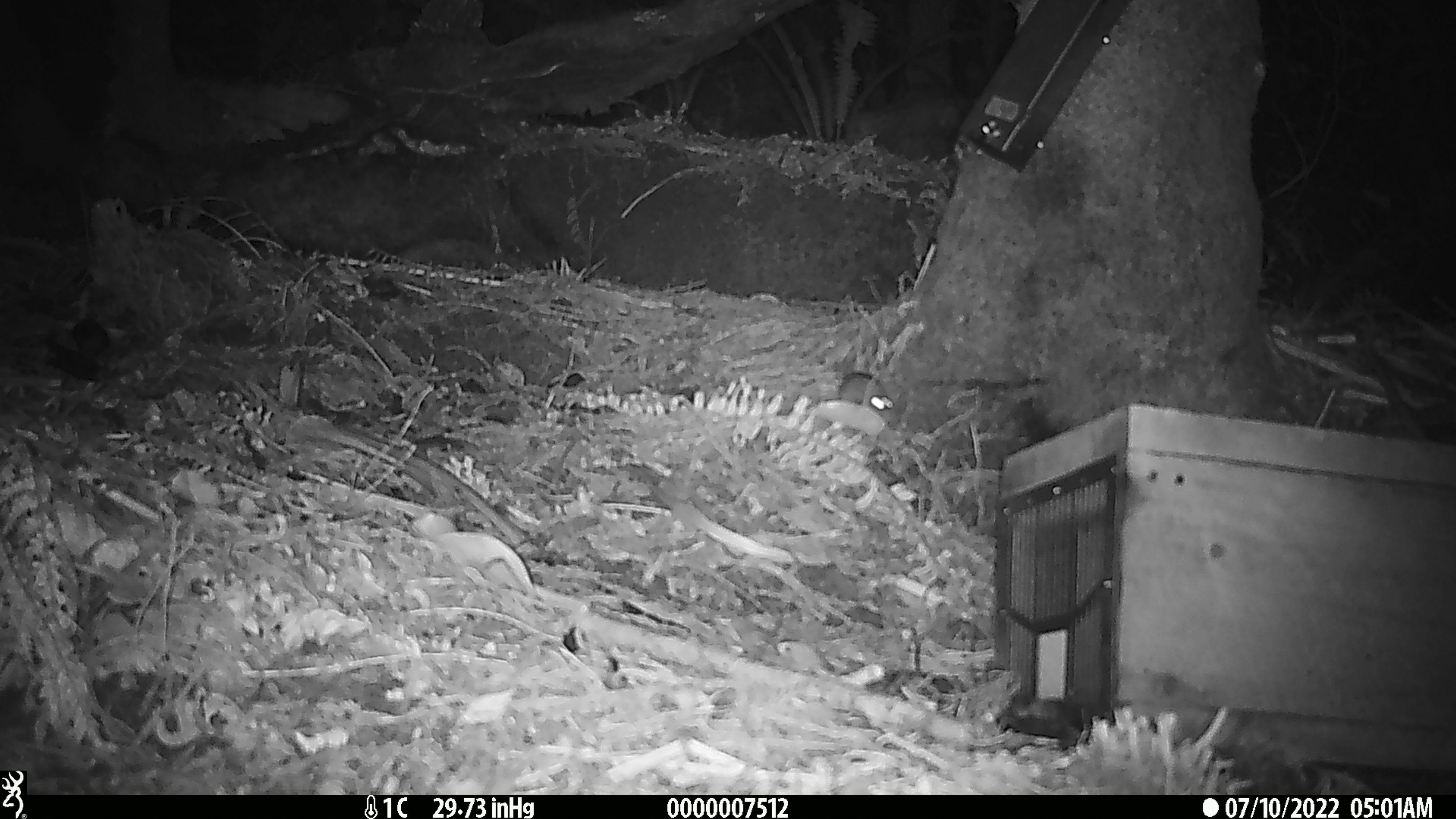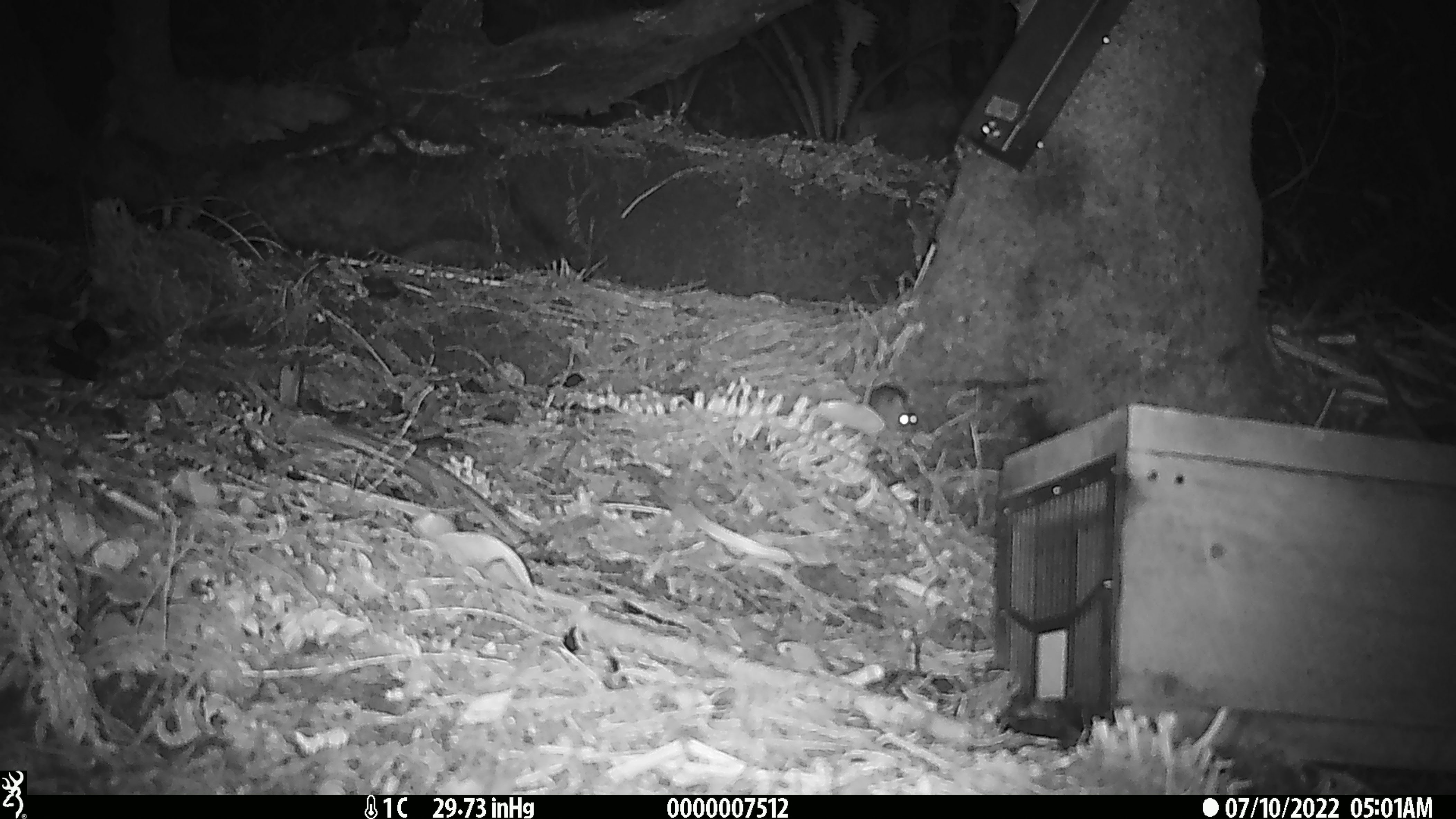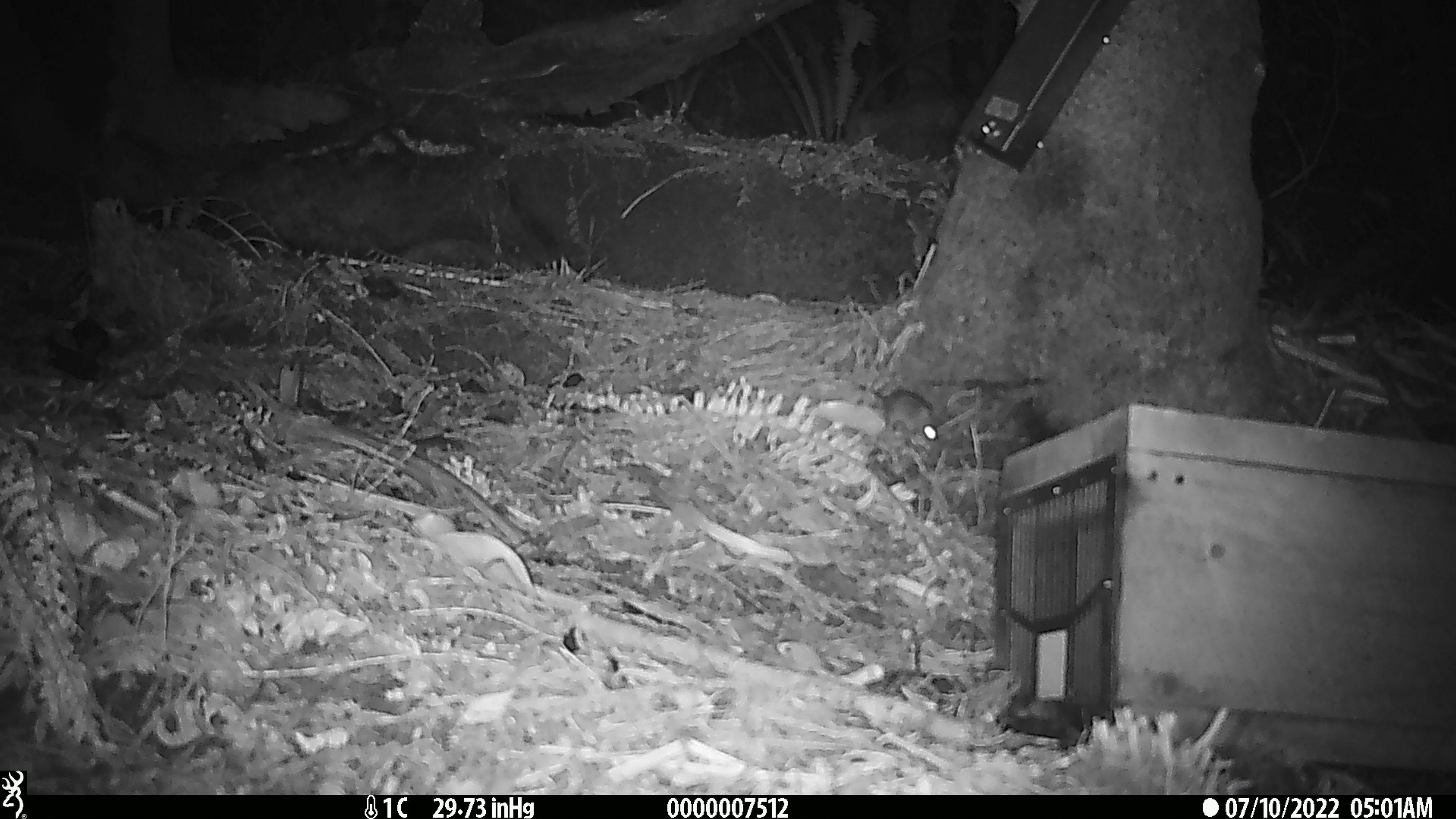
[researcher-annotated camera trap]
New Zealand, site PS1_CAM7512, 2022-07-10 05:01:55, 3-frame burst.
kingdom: Animalia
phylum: Chordata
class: Mammalia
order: Rodentia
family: Muridae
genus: Mus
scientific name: Mus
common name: mouse